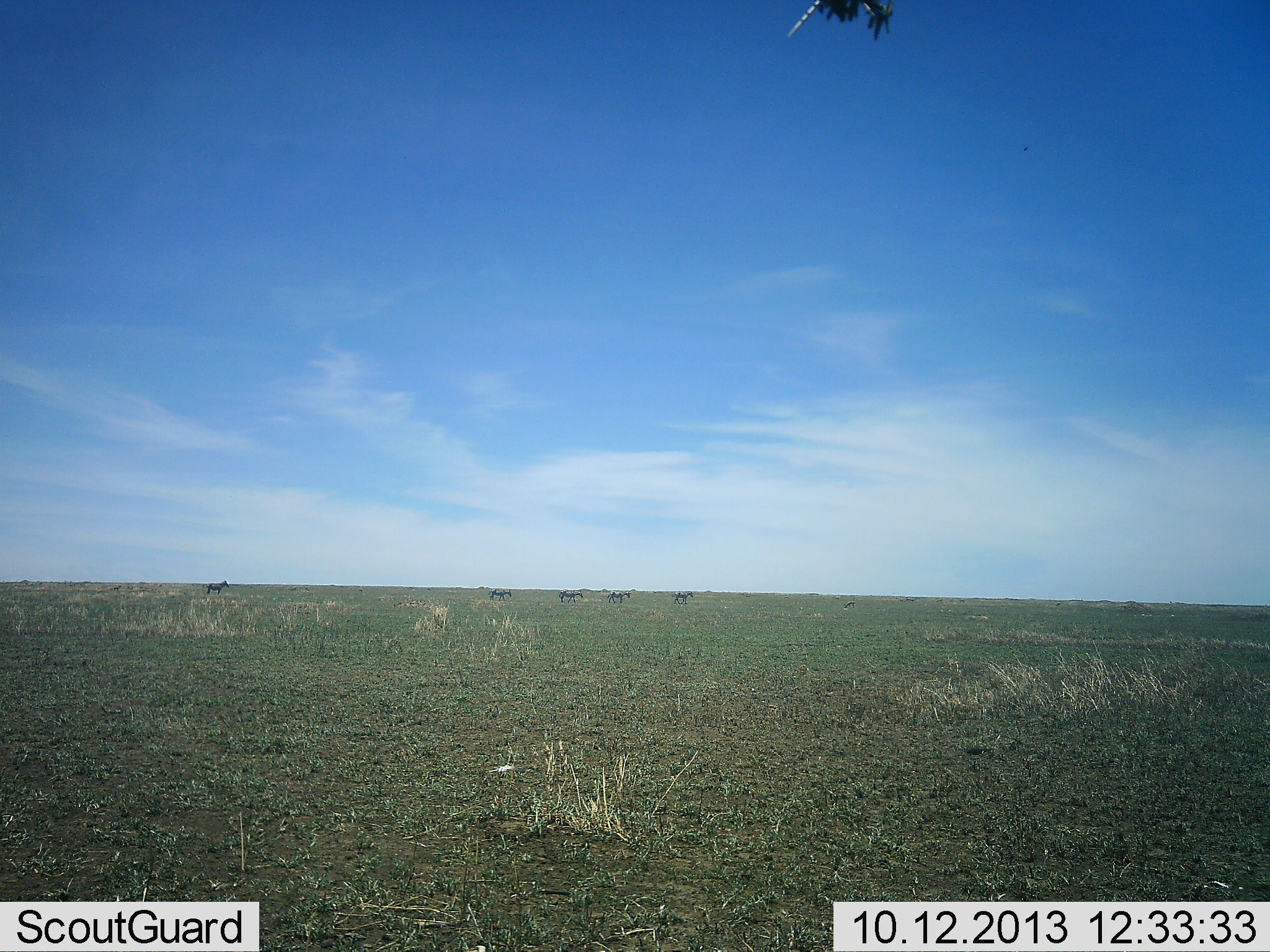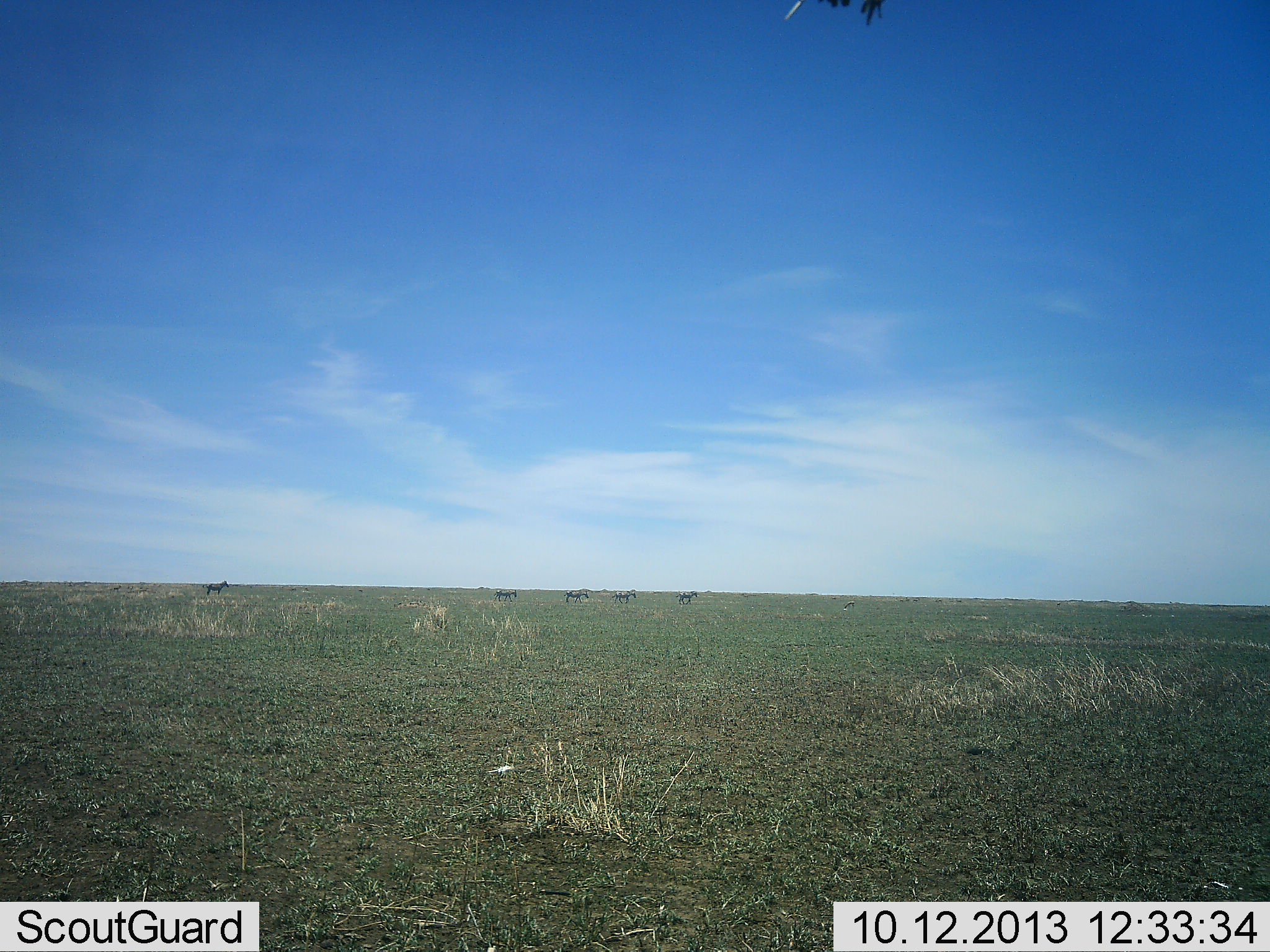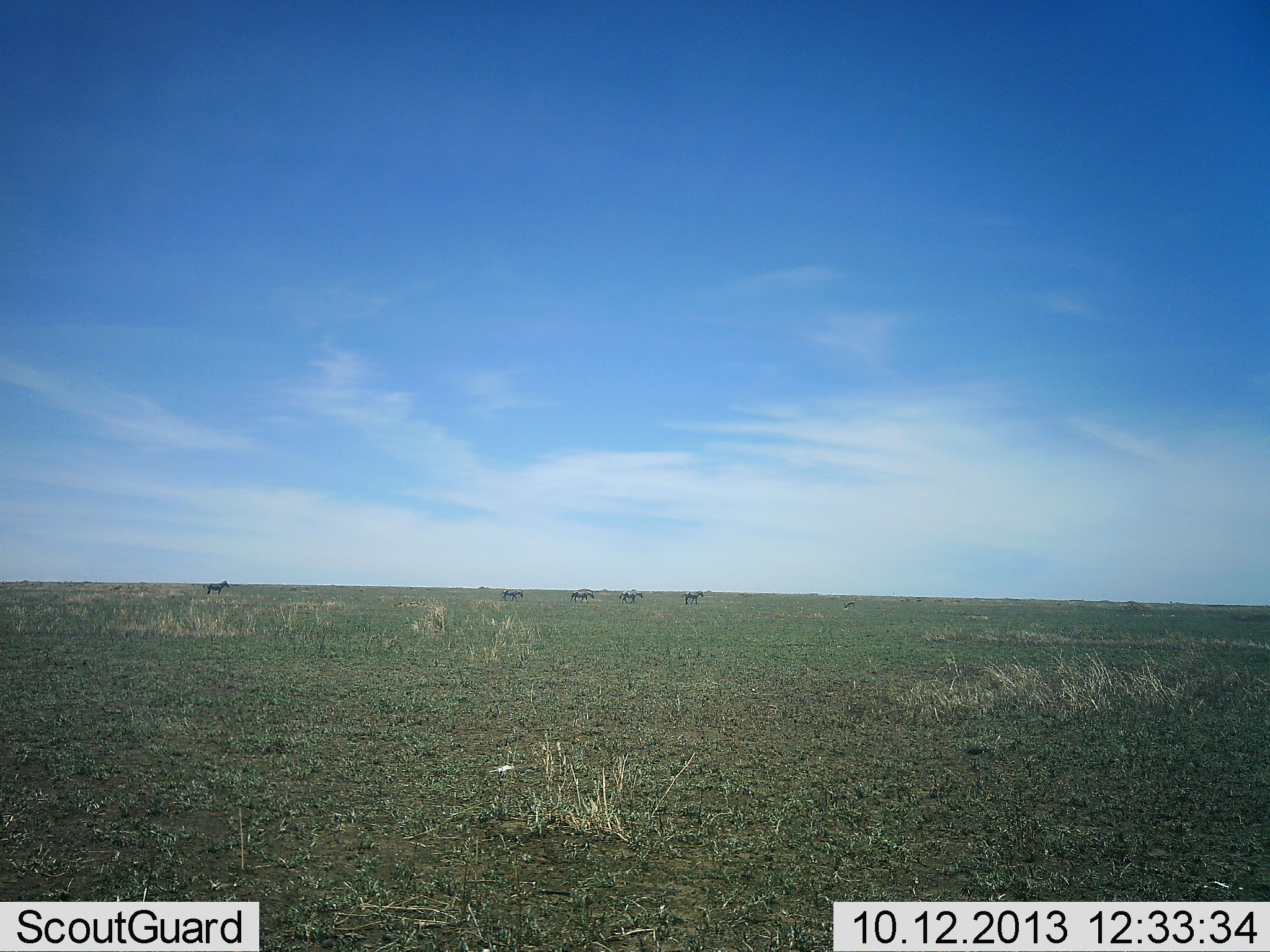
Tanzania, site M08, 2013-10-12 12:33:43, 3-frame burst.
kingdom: Animalia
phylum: Chordata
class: Mammalia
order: Perissodactyla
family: Equidae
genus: Equus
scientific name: Equus quagga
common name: plains zebra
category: zebra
Zebra (plains zebra) (Equus quagga), count 5. Behavior (volunteer vote fractions): standing 35%, resting 0%, moving 94%, interacting 0%. Young present (vote fraction): 0%. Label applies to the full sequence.